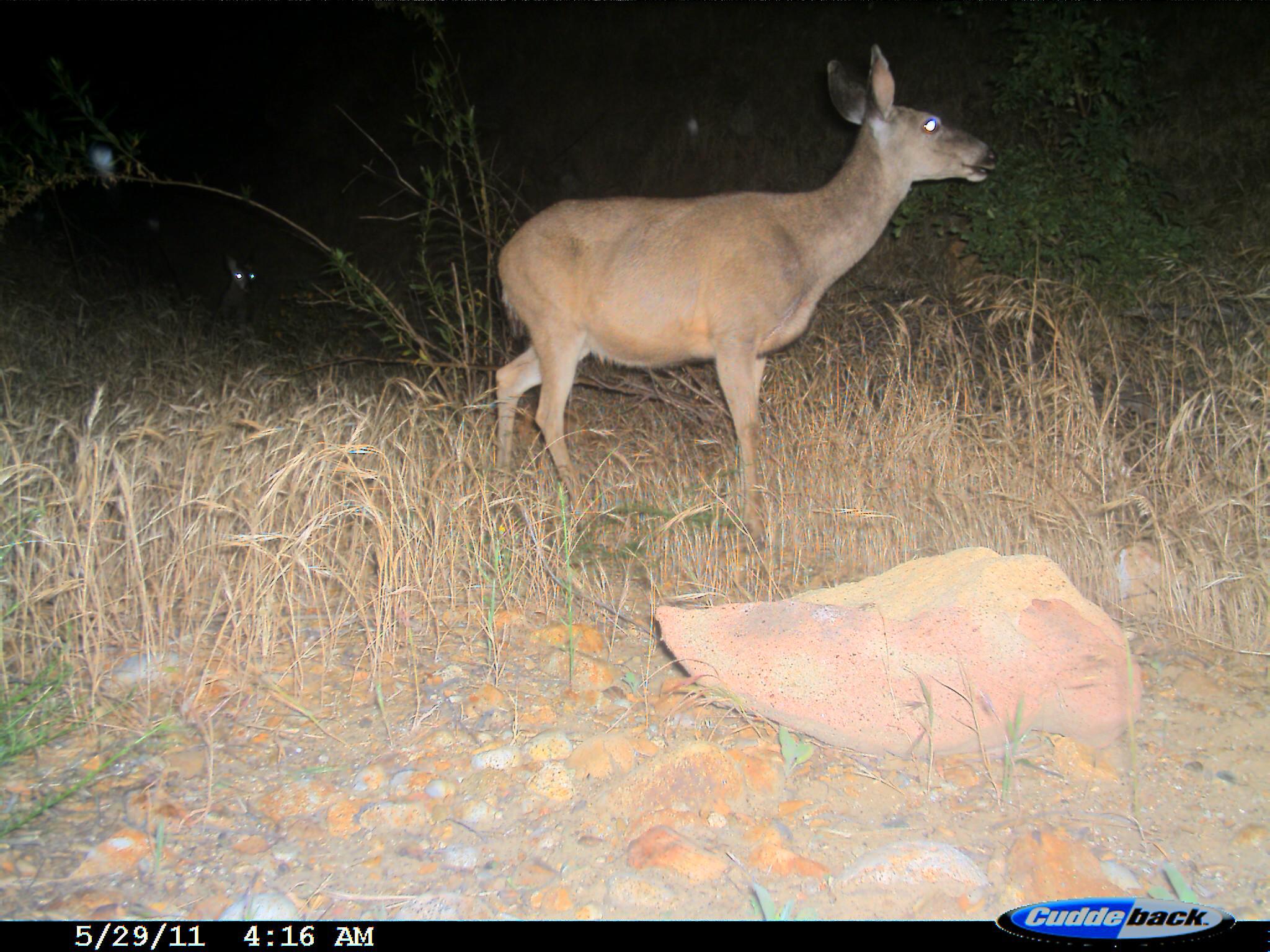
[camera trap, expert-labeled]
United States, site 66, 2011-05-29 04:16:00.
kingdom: Animalia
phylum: Chordata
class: Mammalia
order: Artiodactyla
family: Cervidae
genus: Odocoileus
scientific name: Odocoileus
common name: deer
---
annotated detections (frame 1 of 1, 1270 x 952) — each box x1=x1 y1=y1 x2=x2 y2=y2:
deer: x1=494 y1=42 x2=997 y2=536; x1=214 y1=250 x2=265 y2=316